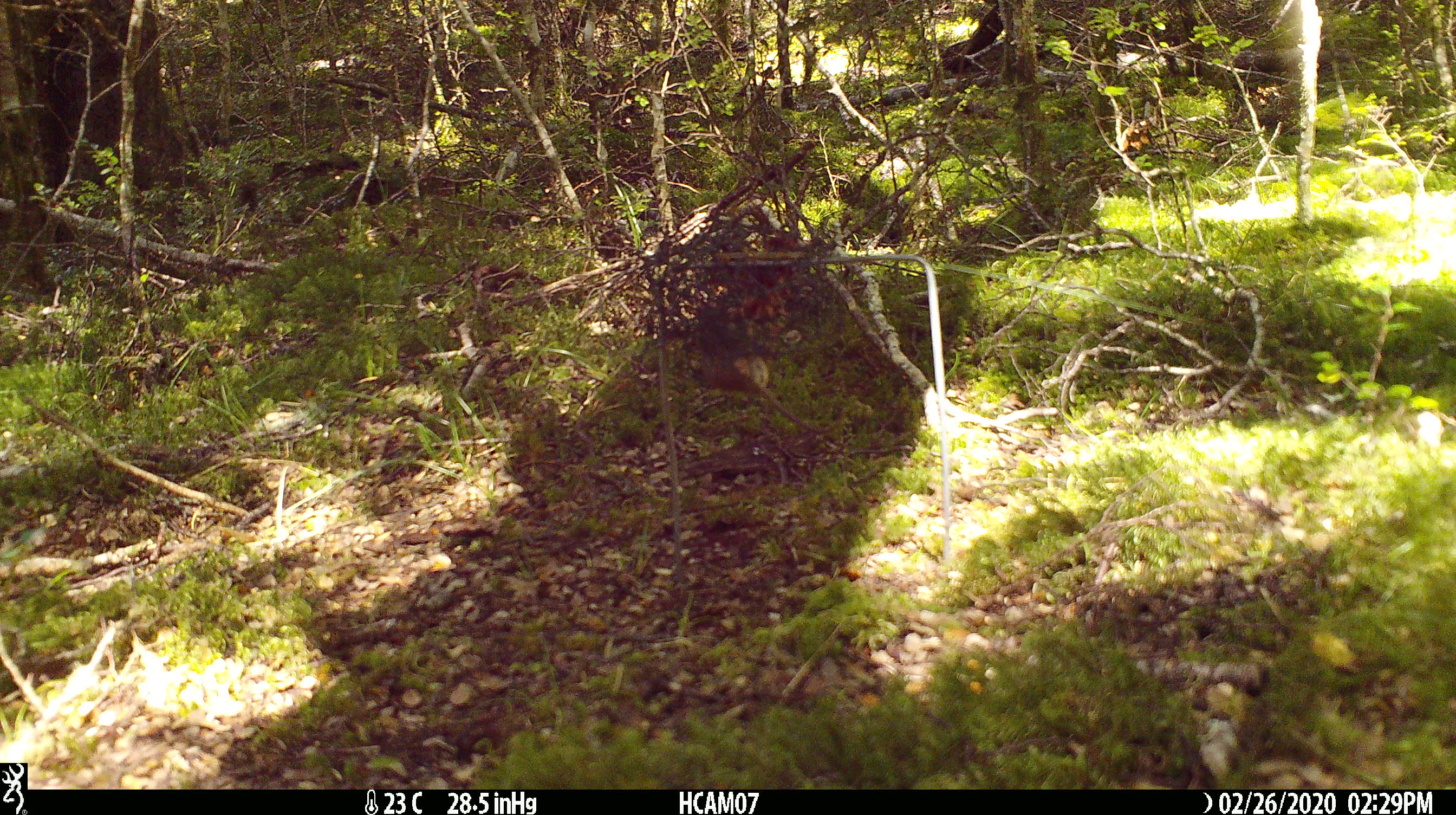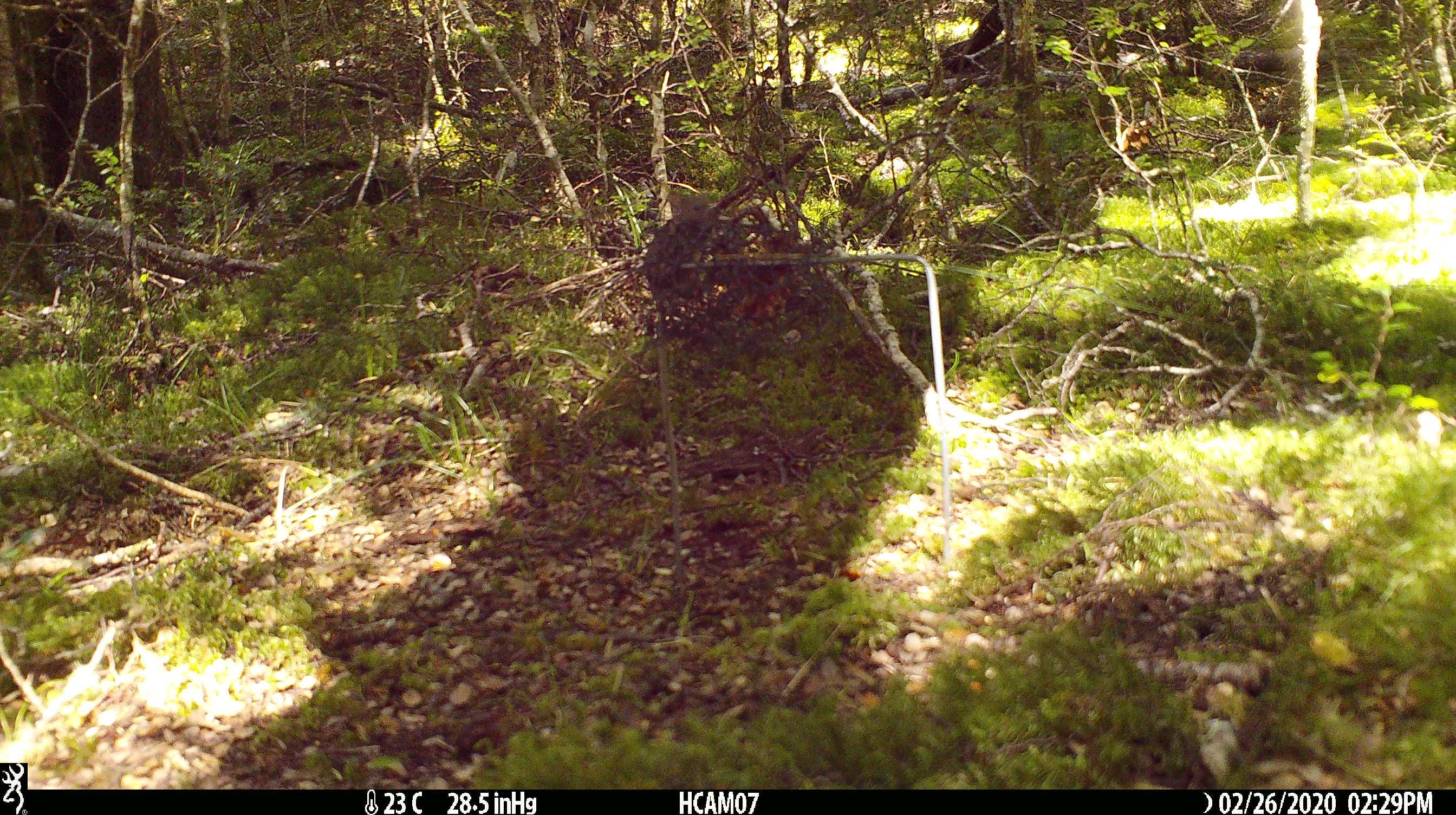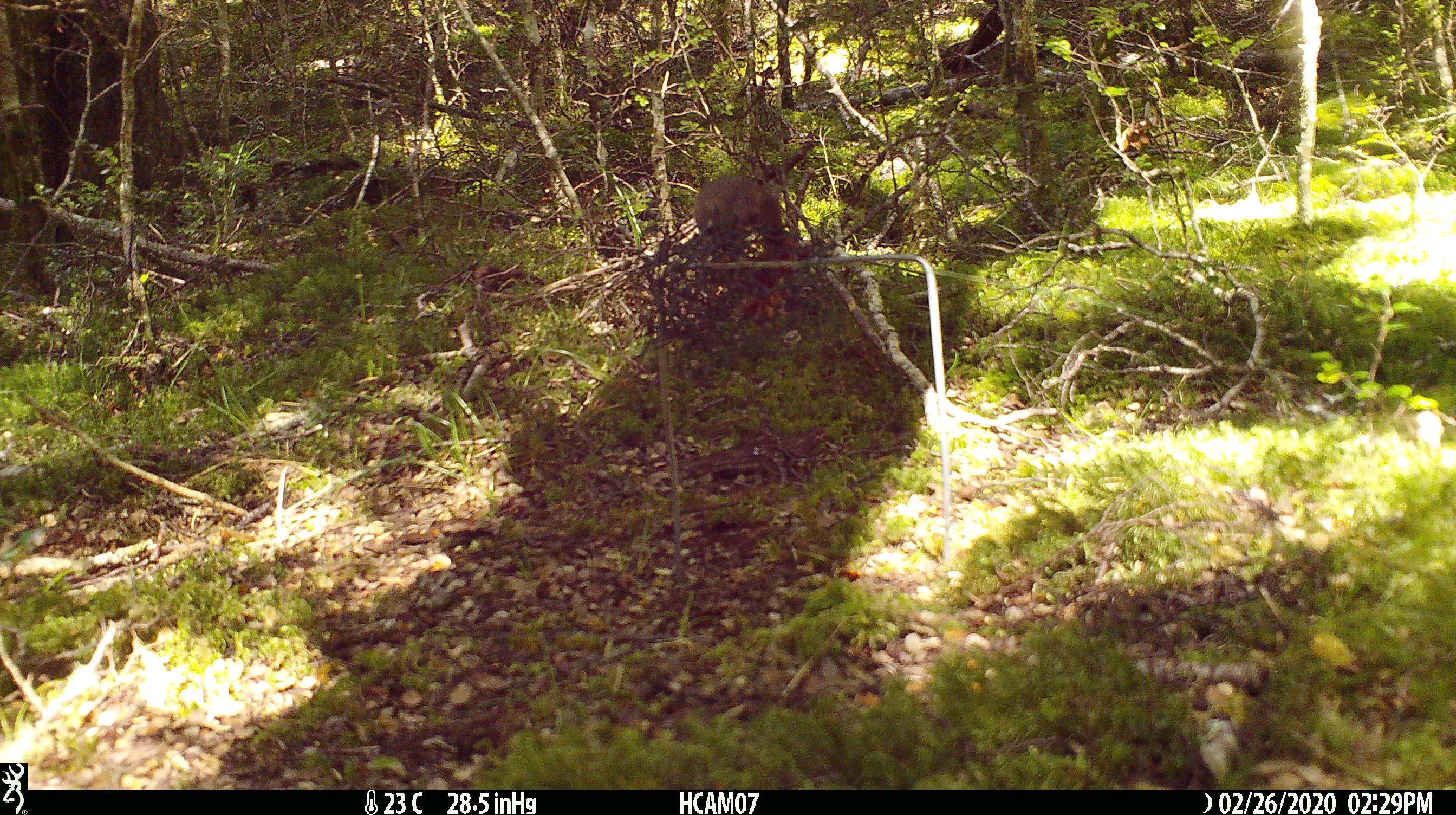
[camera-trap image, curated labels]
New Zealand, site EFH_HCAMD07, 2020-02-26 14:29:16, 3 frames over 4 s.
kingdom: Animalia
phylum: Chordata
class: Mammalia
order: Rodentia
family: Muridae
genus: Mus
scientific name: Mus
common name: mouse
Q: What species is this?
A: Mouse (Mus).